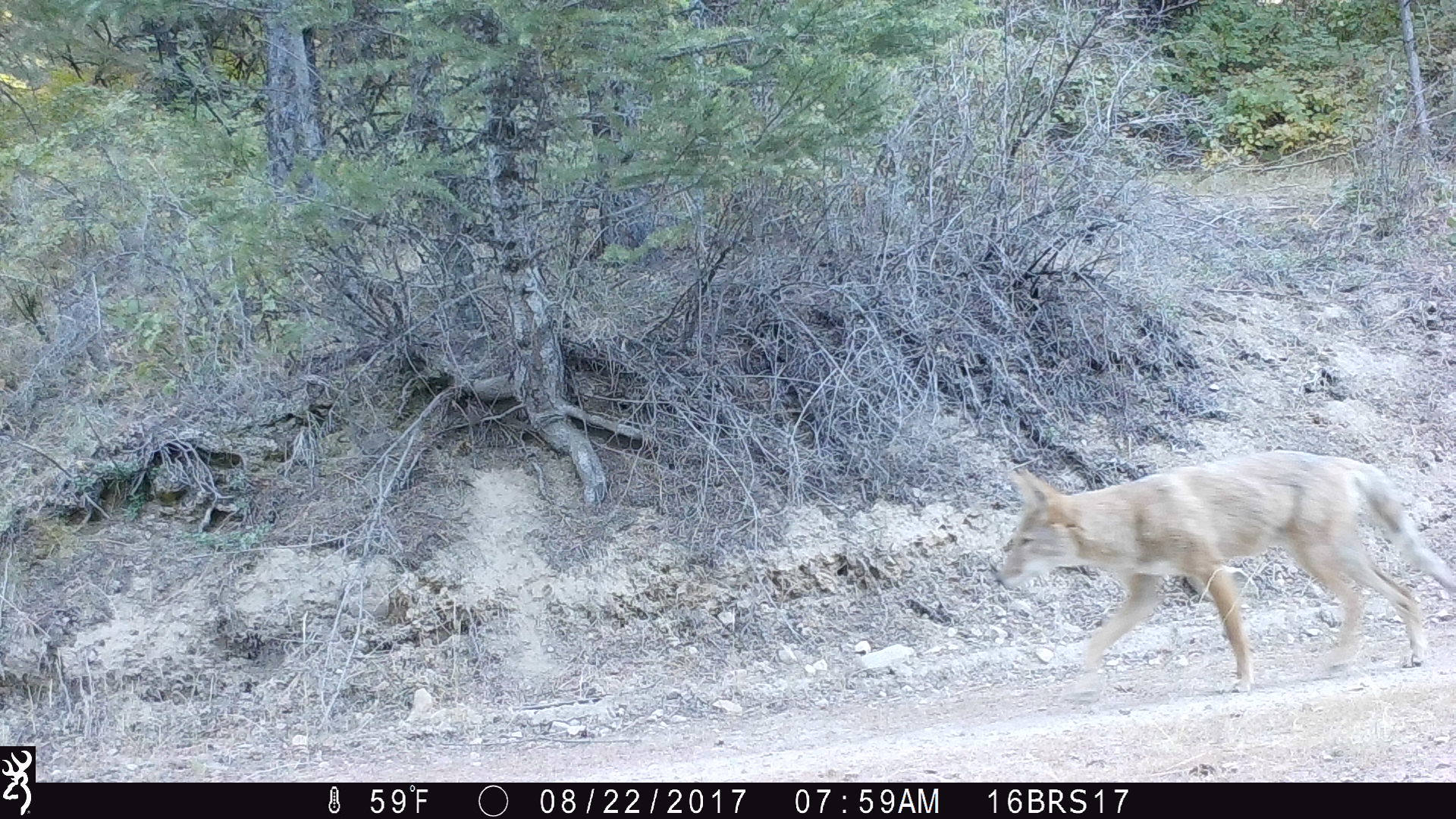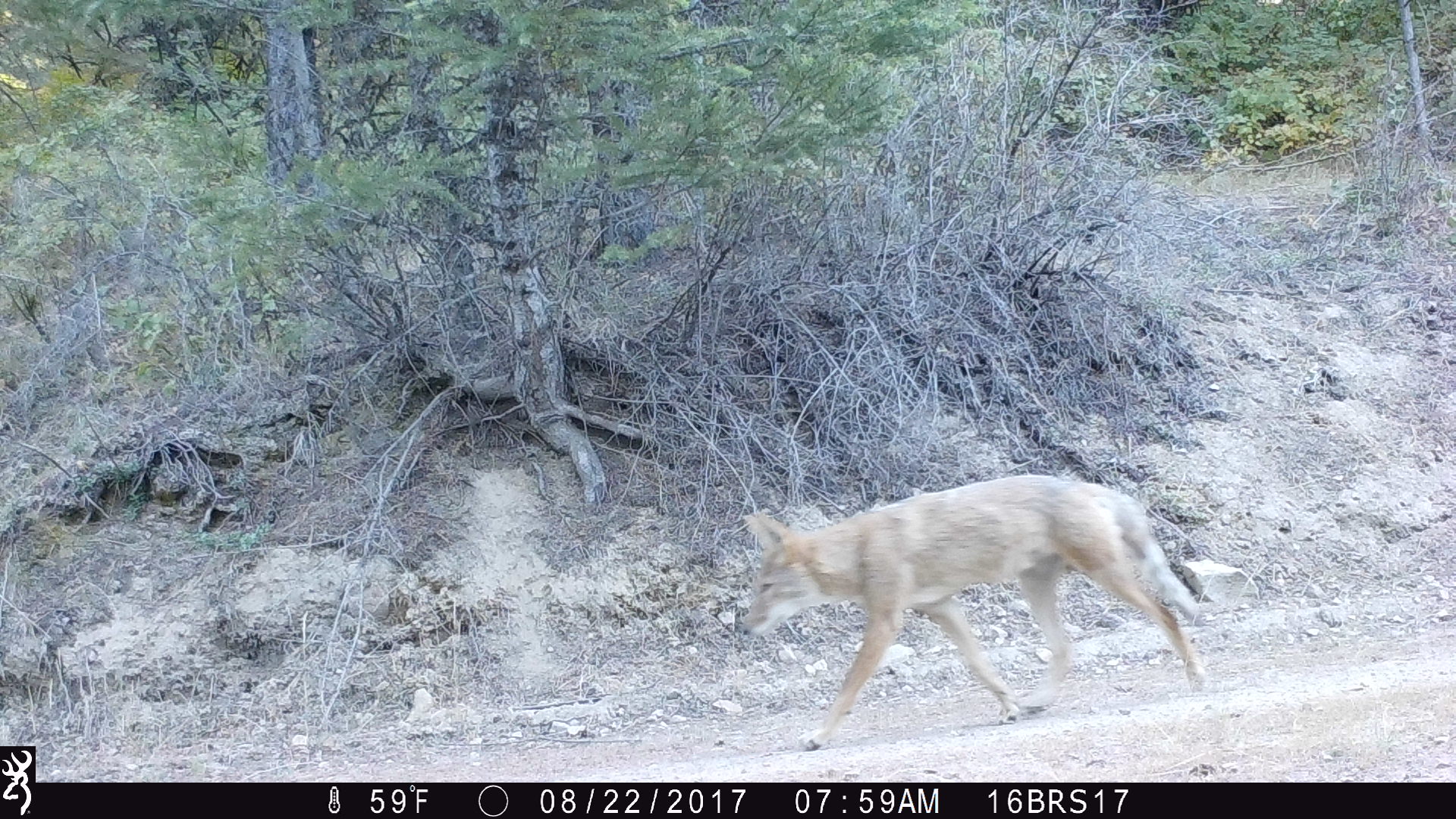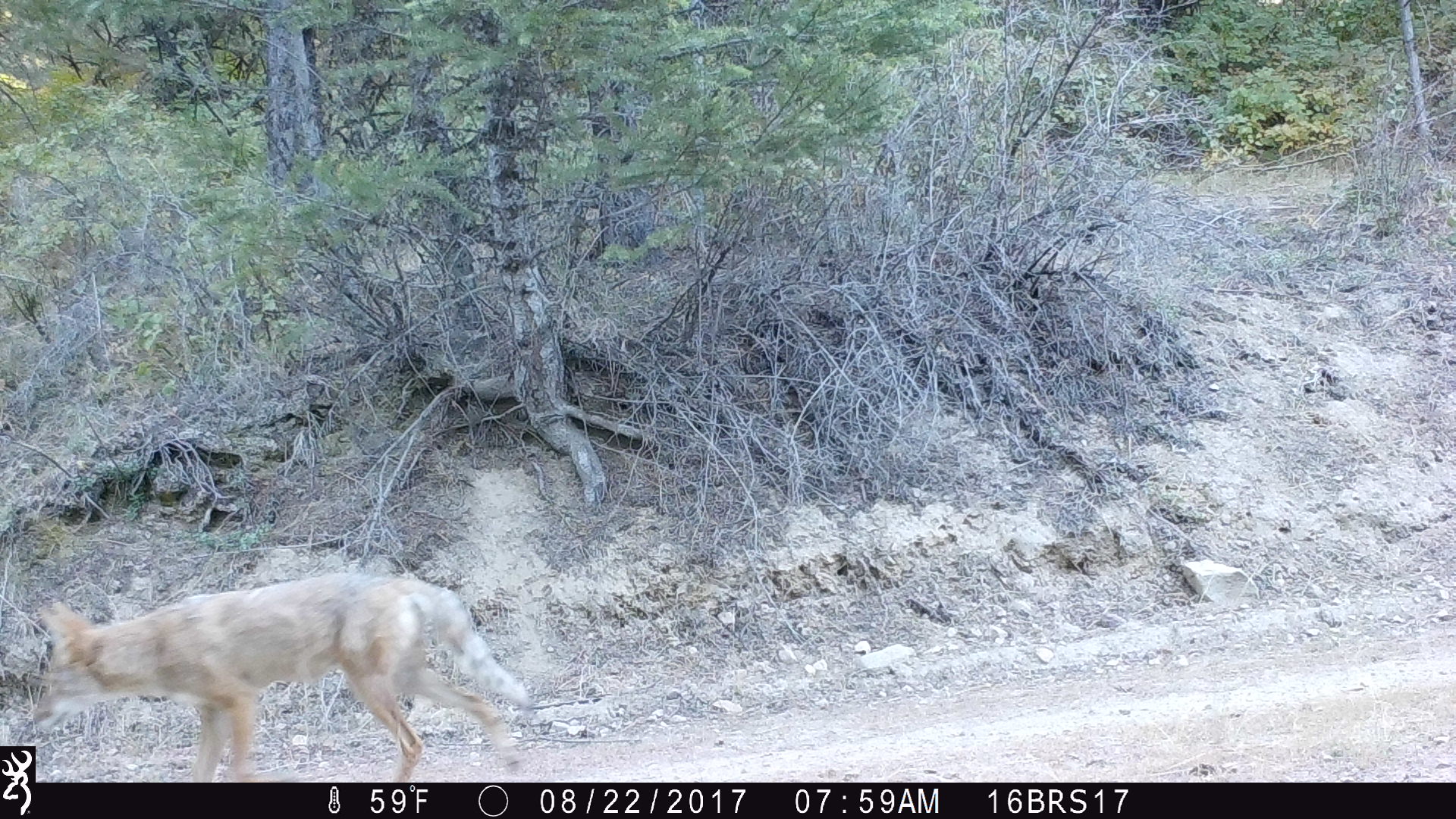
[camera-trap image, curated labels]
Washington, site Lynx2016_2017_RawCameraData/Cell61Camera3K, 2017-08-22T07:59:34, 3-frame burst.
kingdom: Animalia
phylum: Chordata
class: Mammalia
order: Carnivora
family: Canidae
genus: Canis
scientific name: Canis latrans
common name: coyote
Canis latrans (coyote). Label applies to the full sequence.